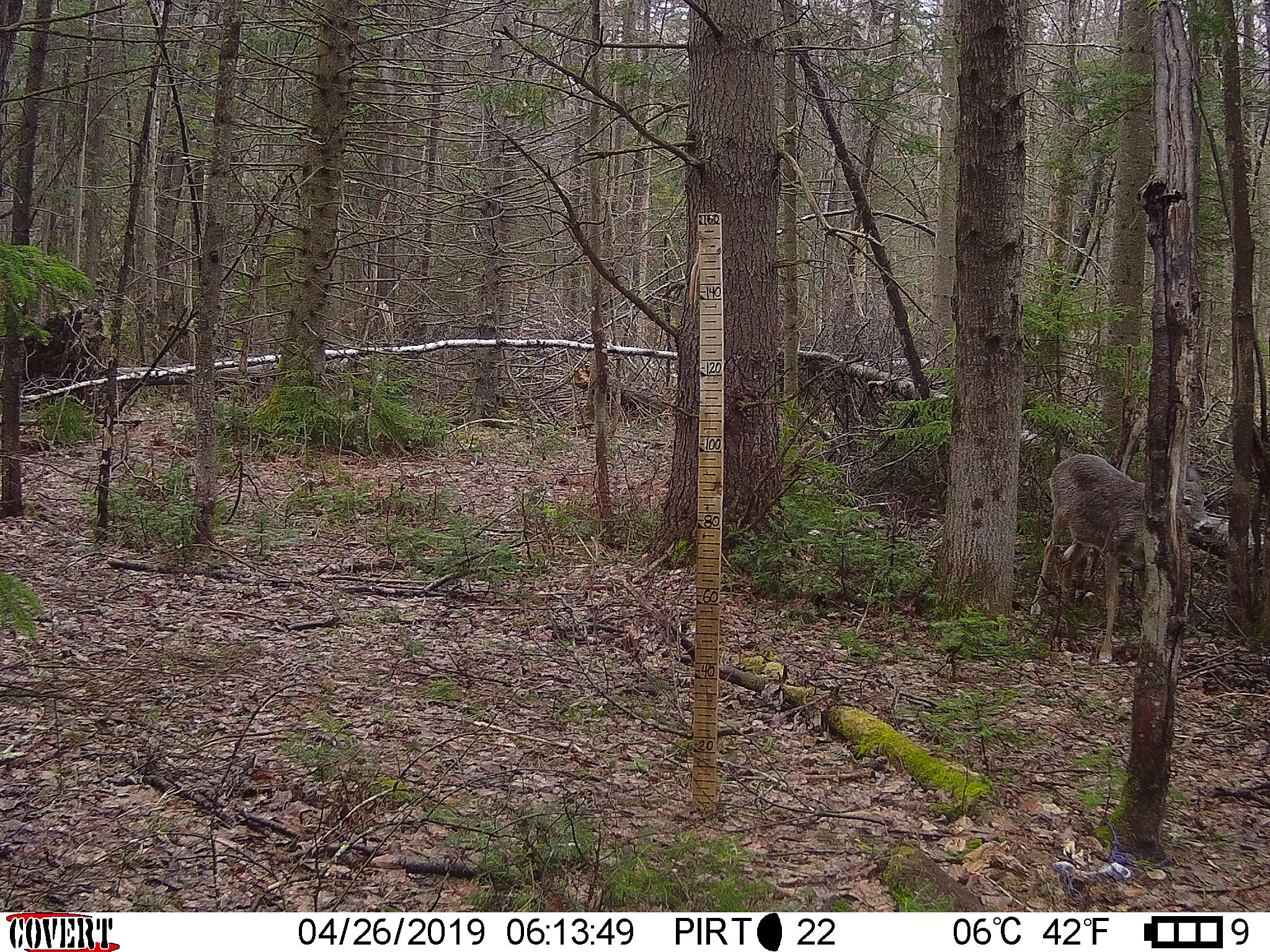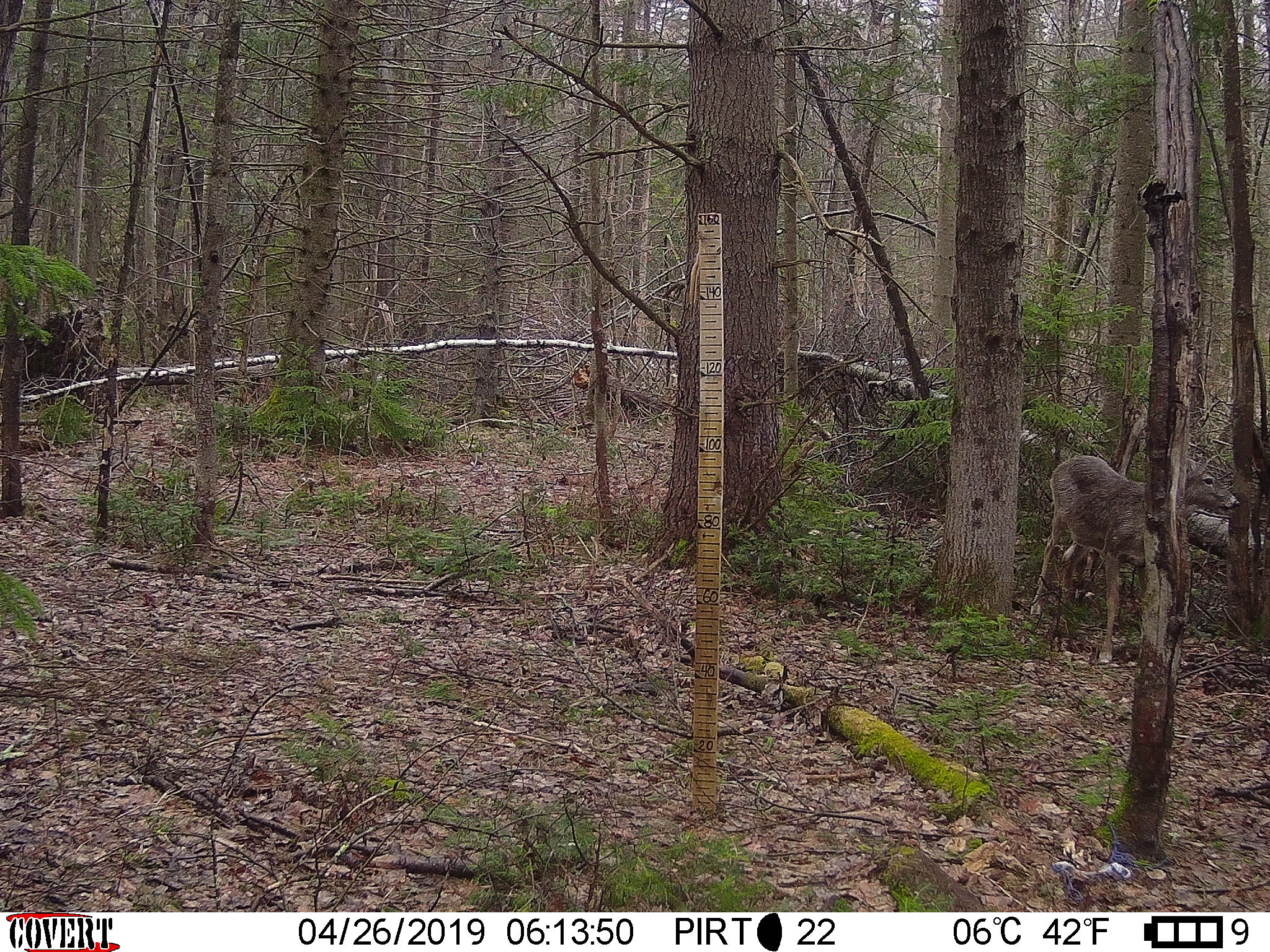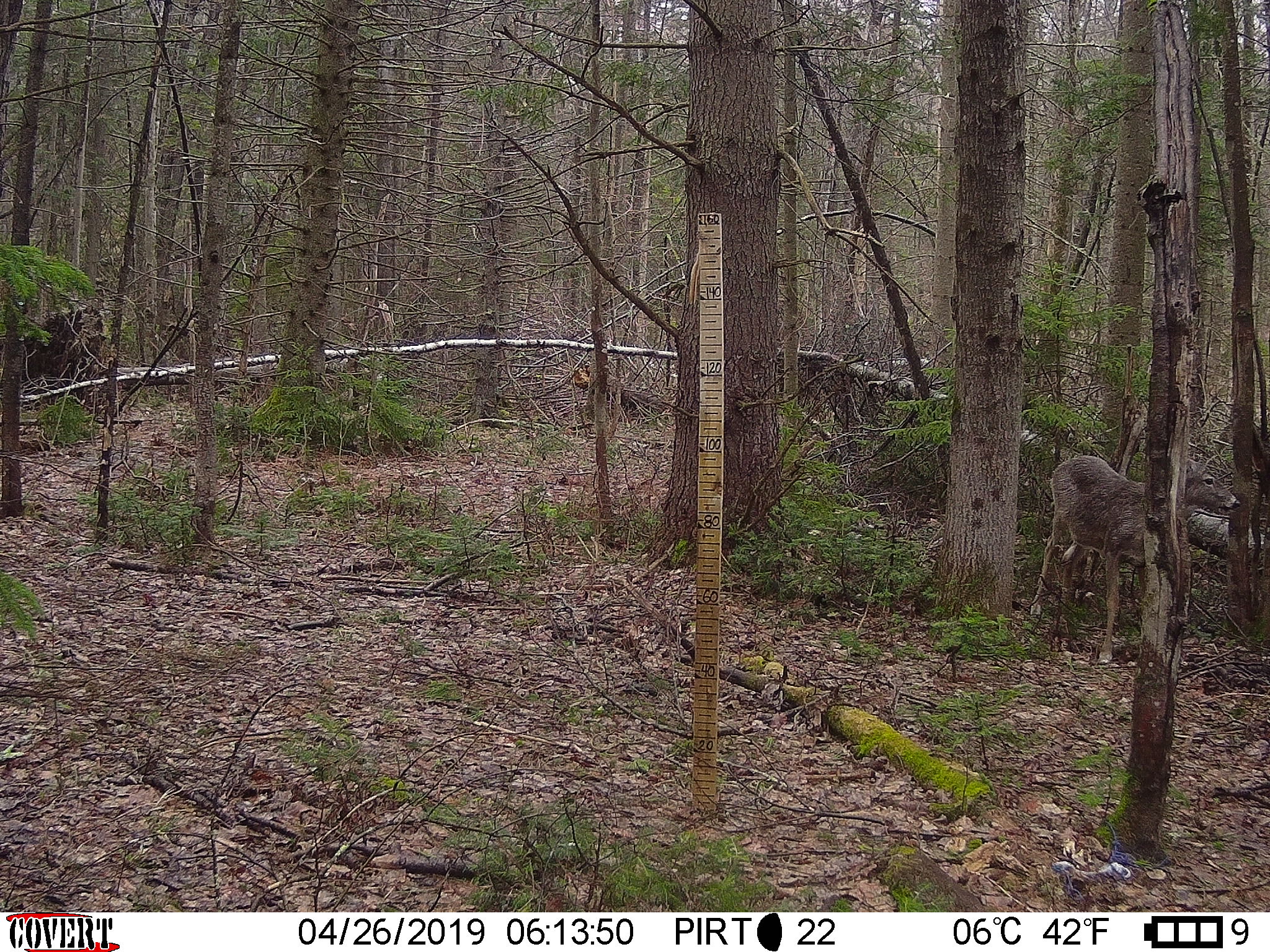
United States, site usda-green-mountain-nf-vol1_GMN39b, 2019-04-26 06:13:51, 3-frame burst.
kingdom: Animalia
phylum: Chordata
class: Mammalia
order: Artiodactyla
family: Cervidae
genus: Odocoileus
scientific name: Odocoileus virginianus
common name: white-tailed deer